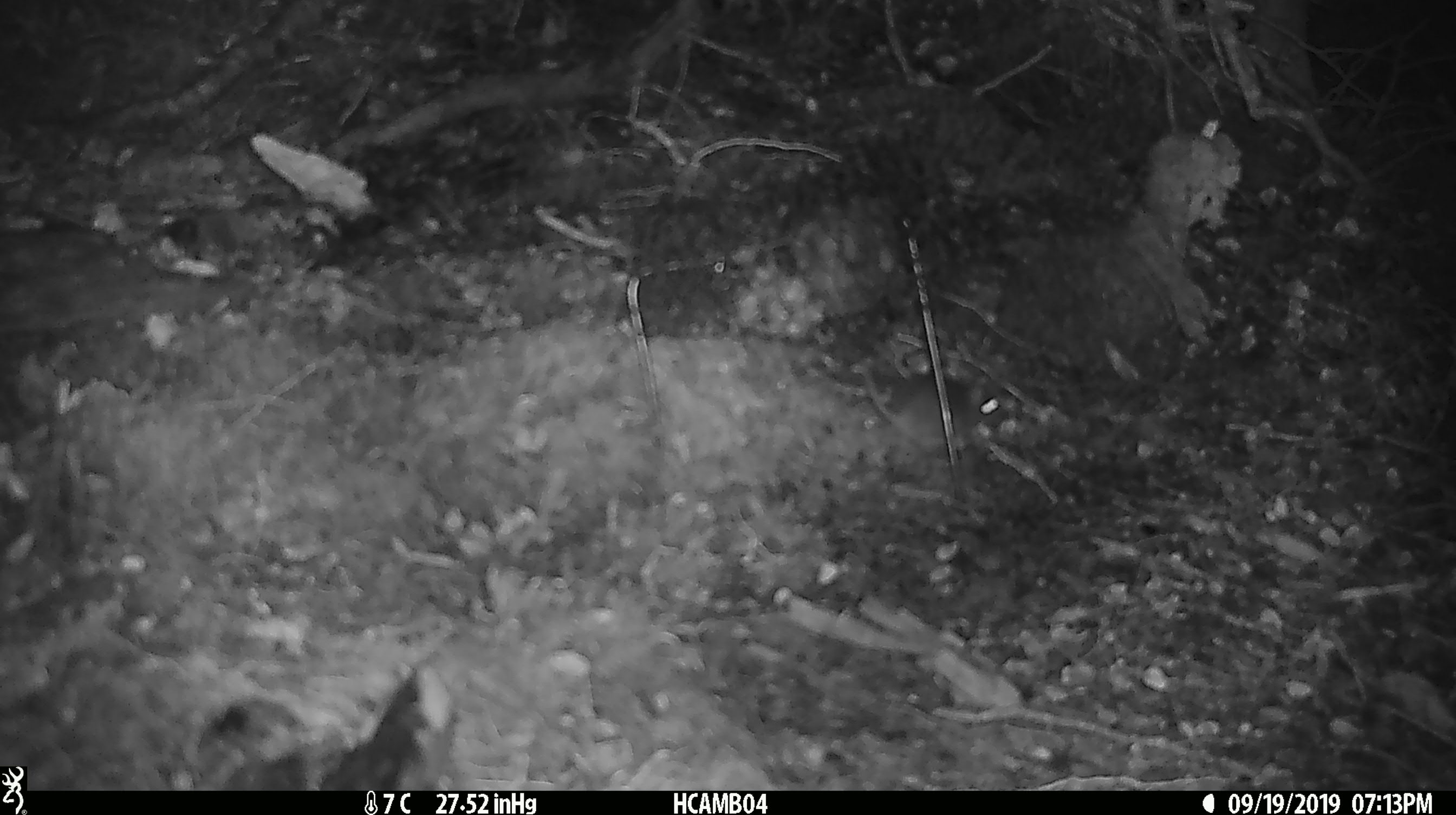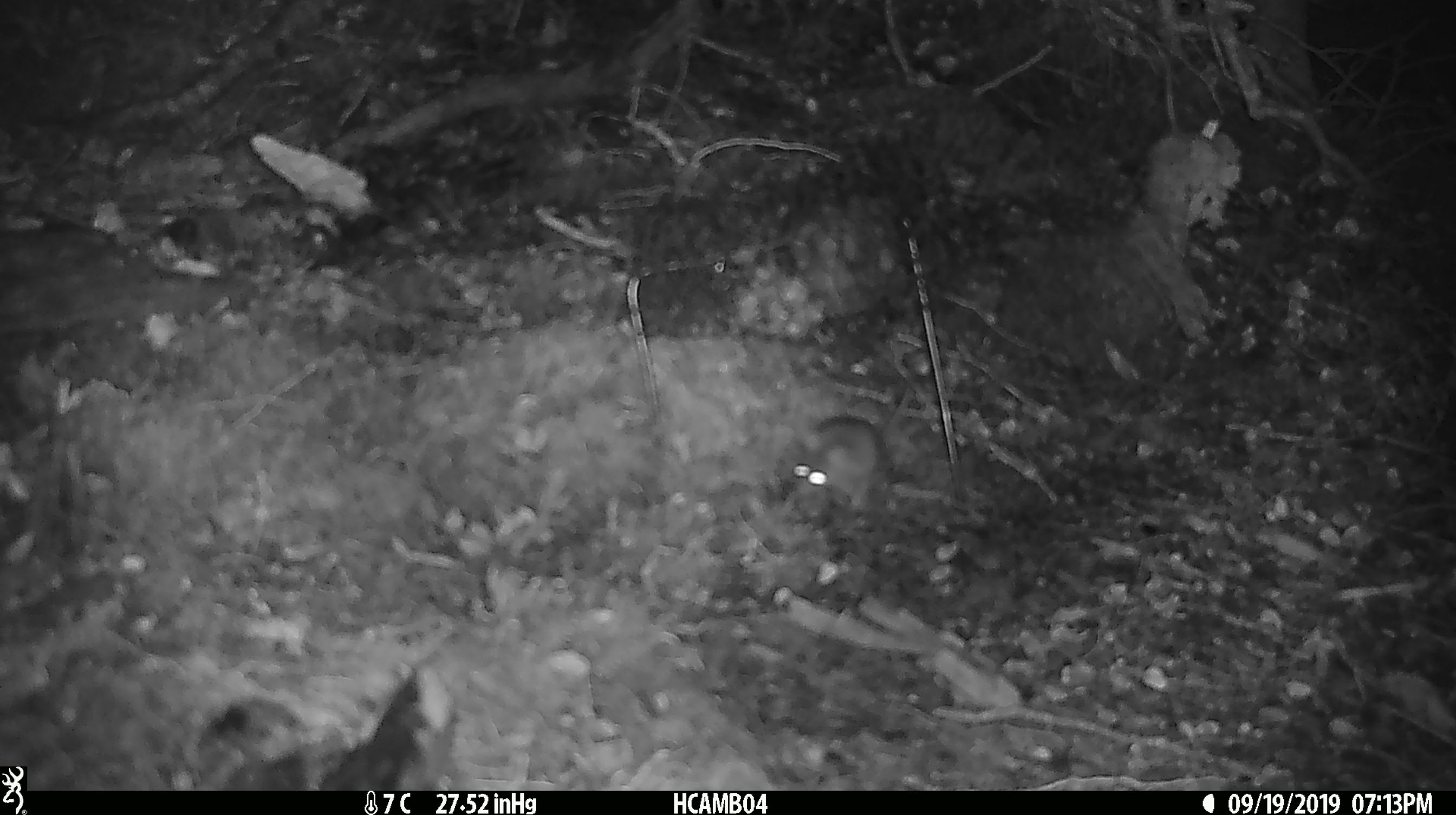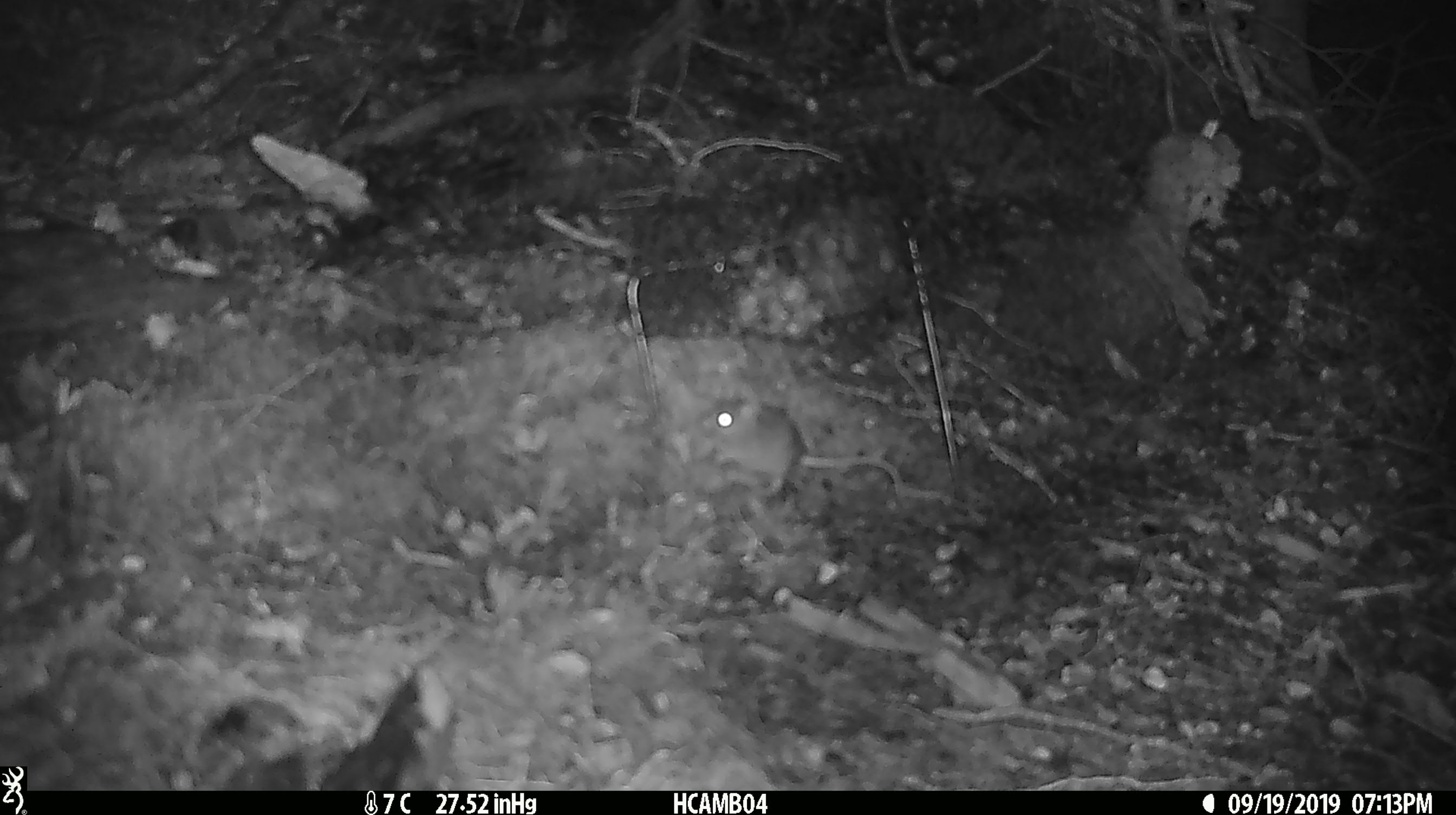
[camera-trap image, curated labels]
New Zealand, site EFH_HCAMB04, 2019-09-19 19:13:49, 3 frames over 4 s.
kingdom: Animalia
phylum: Chordata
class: Mammalia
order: Rodentia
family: Muridae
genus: Mus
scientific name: Mus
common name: mouse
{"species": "mouse (Mus)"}